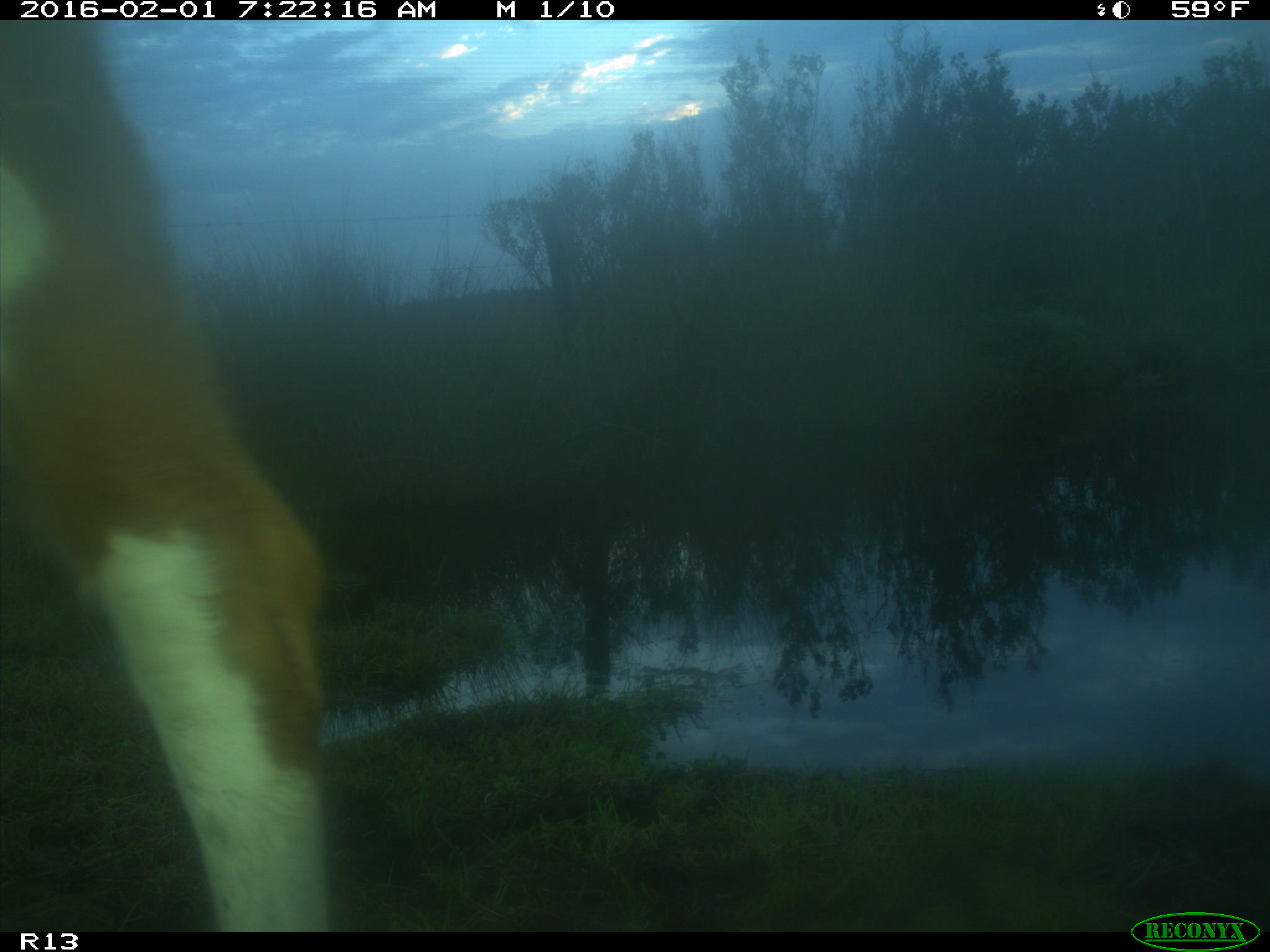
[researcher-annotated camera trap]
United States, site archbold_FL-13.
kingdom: Animalia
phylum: Chordata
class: Mammalia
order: Artiodactyla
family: Bovidae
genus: Bos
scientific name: Bos taurus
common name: domestic cow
Bos taurus (domestic cow).